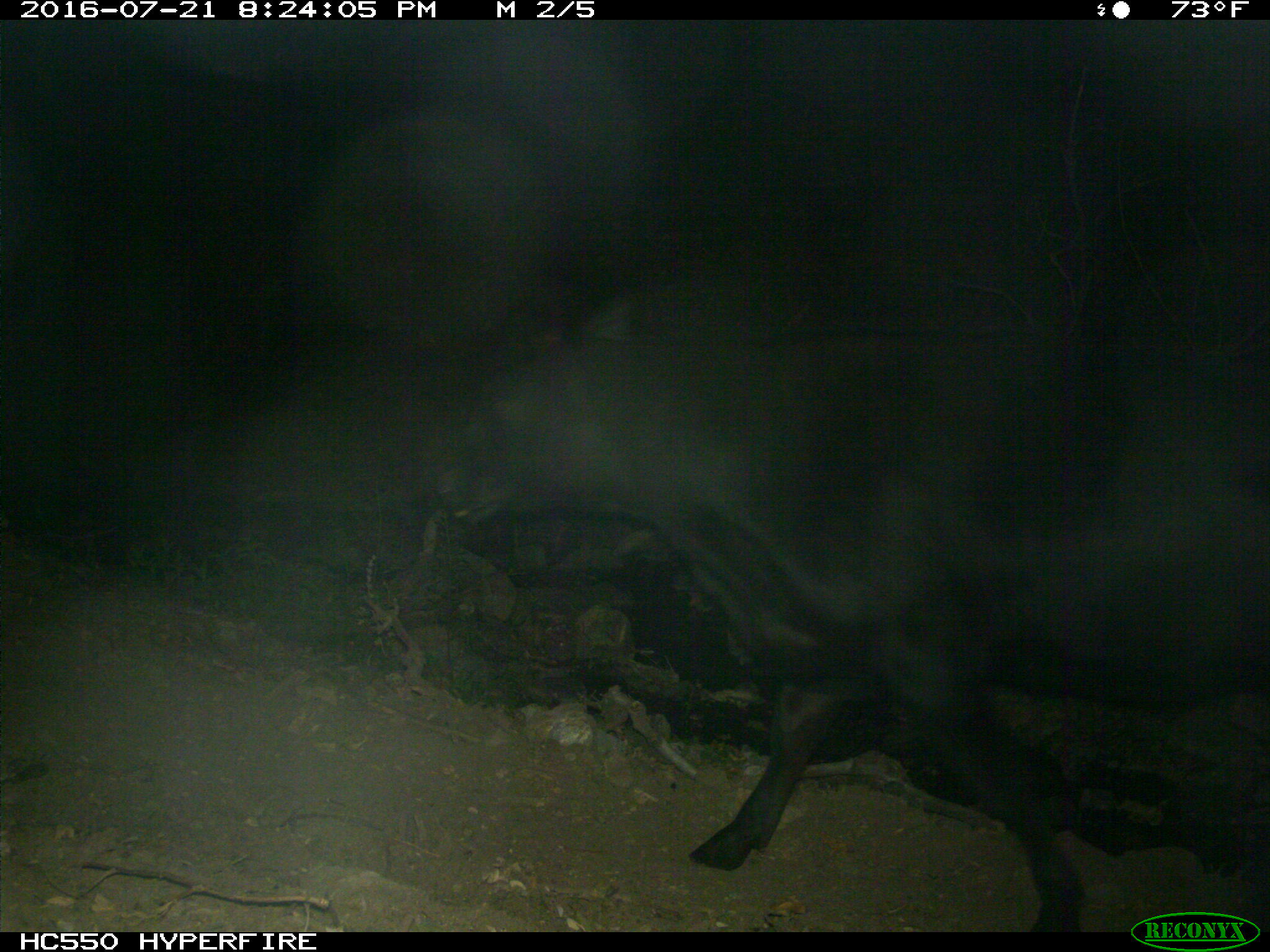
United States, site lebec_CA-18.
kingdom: Animalia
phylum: Chordata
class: Mammalia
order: Artiodactyla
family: Bovidae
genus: Bos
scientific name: Bos taurus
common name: domestic cow